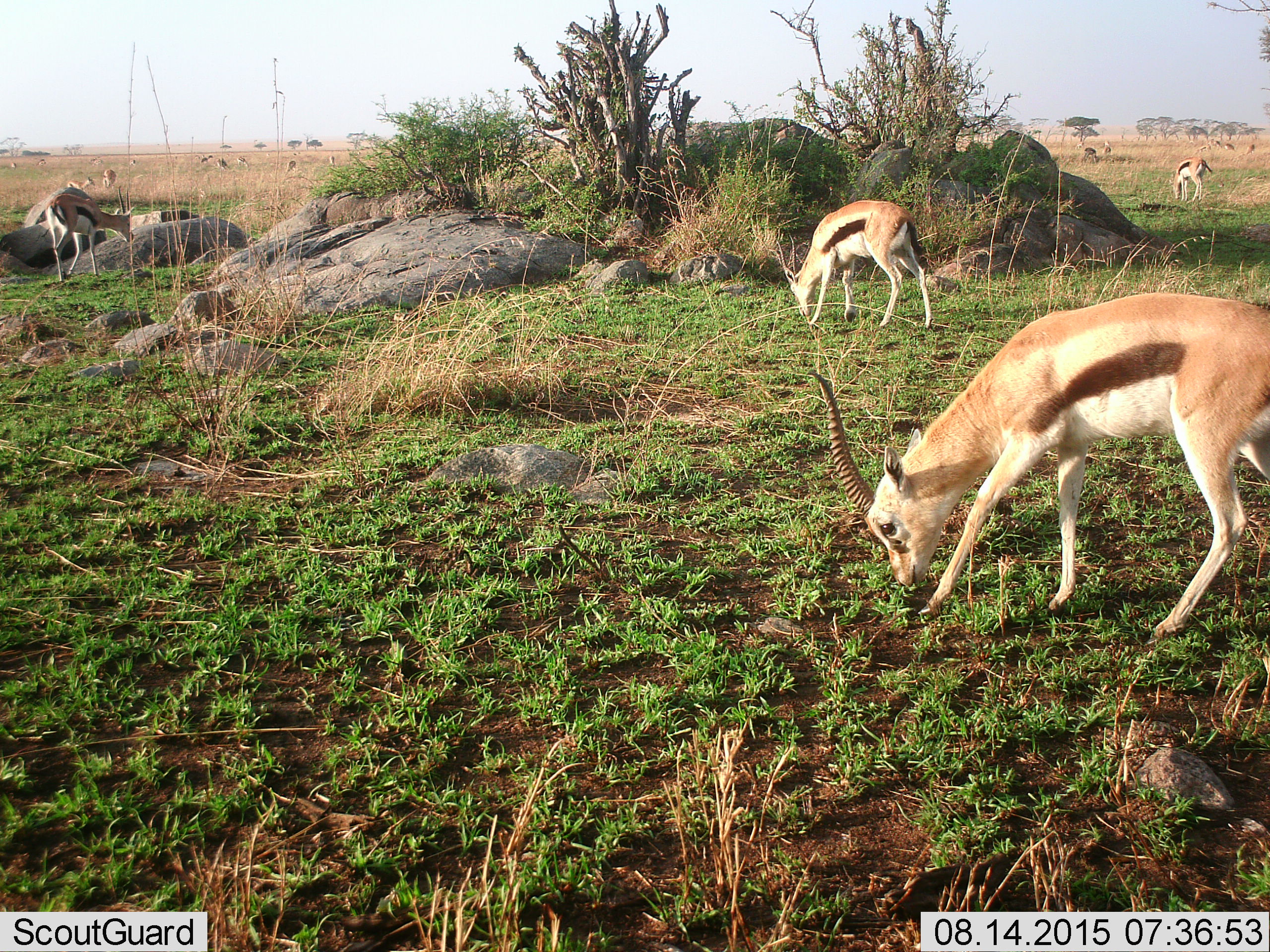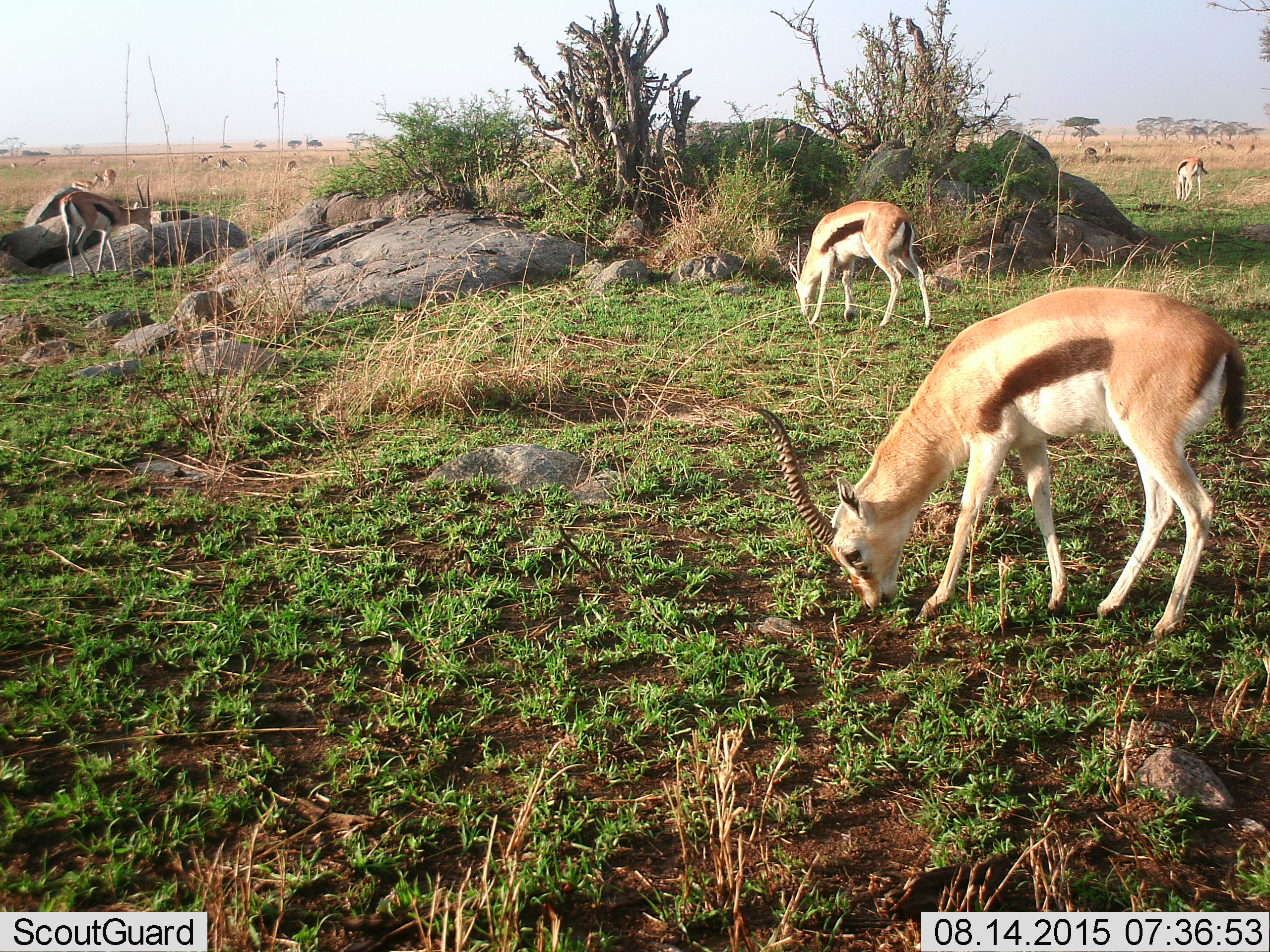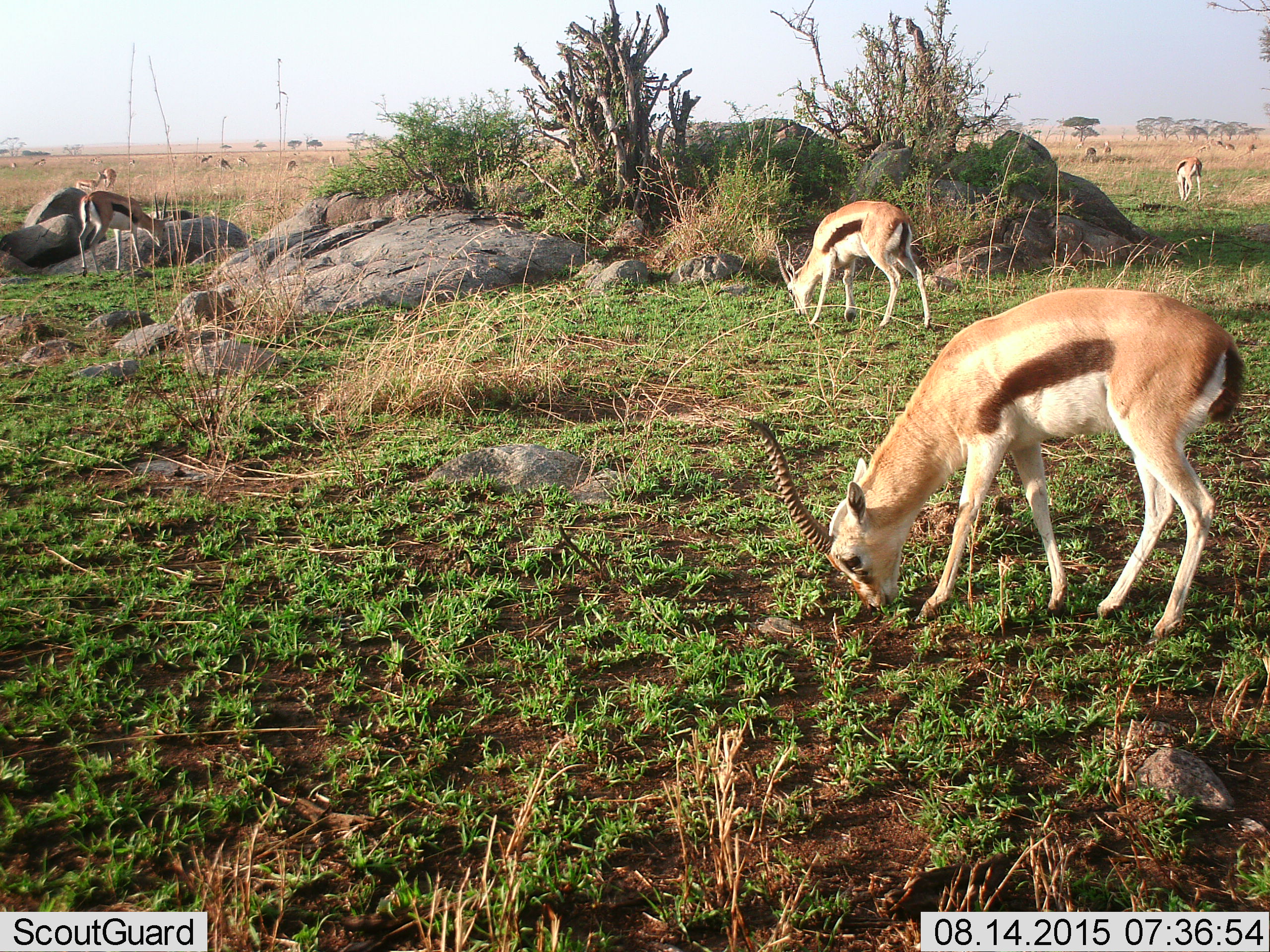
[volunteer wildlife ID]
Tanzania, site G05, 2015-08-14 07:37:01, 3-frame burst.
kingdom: Animalia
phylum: Chordata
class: Mammalia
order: Artiodactyla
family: Bovidae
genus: Eudorcas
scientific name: Eudorcas thomsonii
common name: thomson's gazelle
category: gazellethomsons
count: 11-50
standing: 44%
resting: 6%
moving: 50%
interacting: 6%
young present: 25%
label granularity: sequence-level